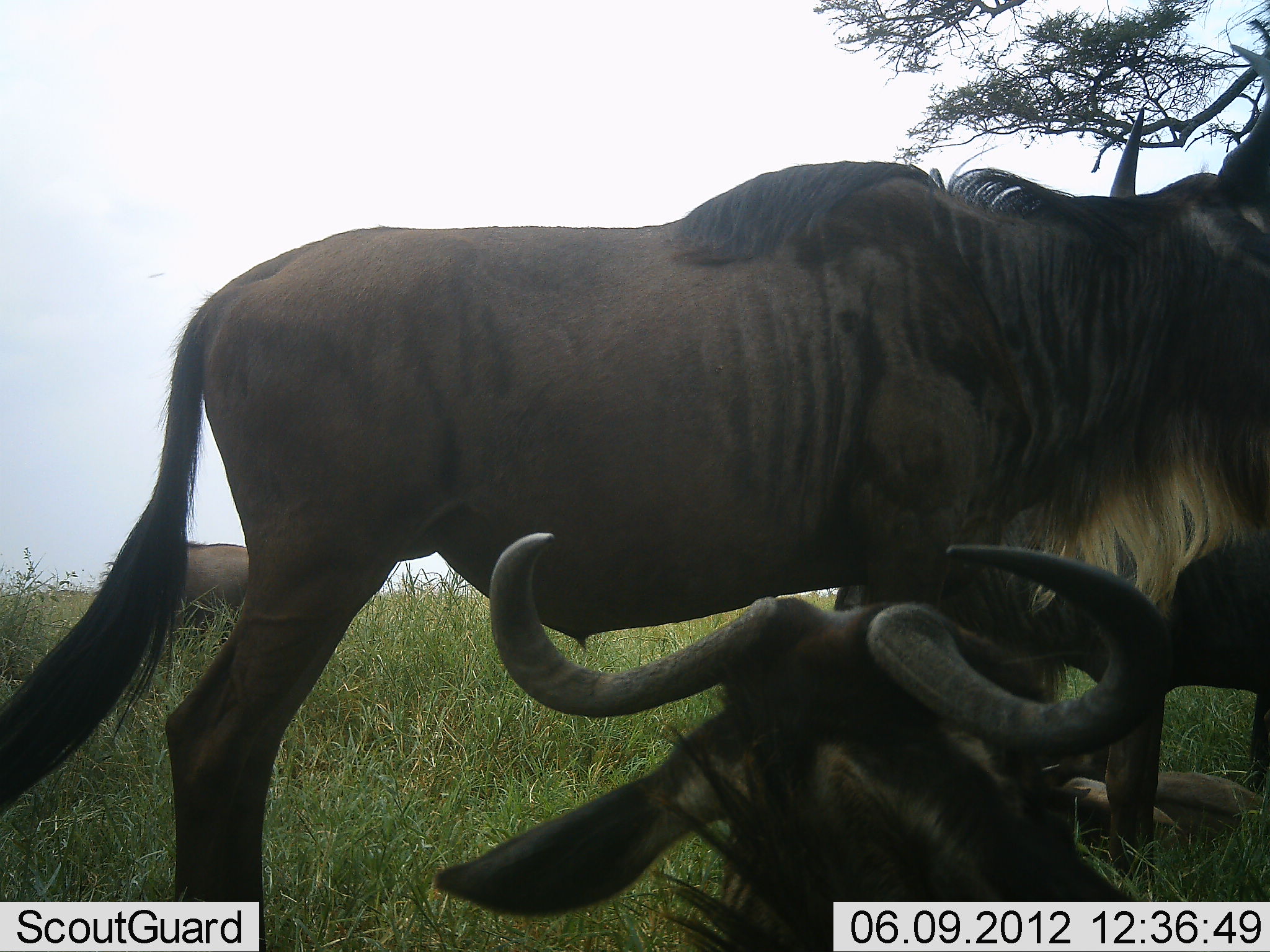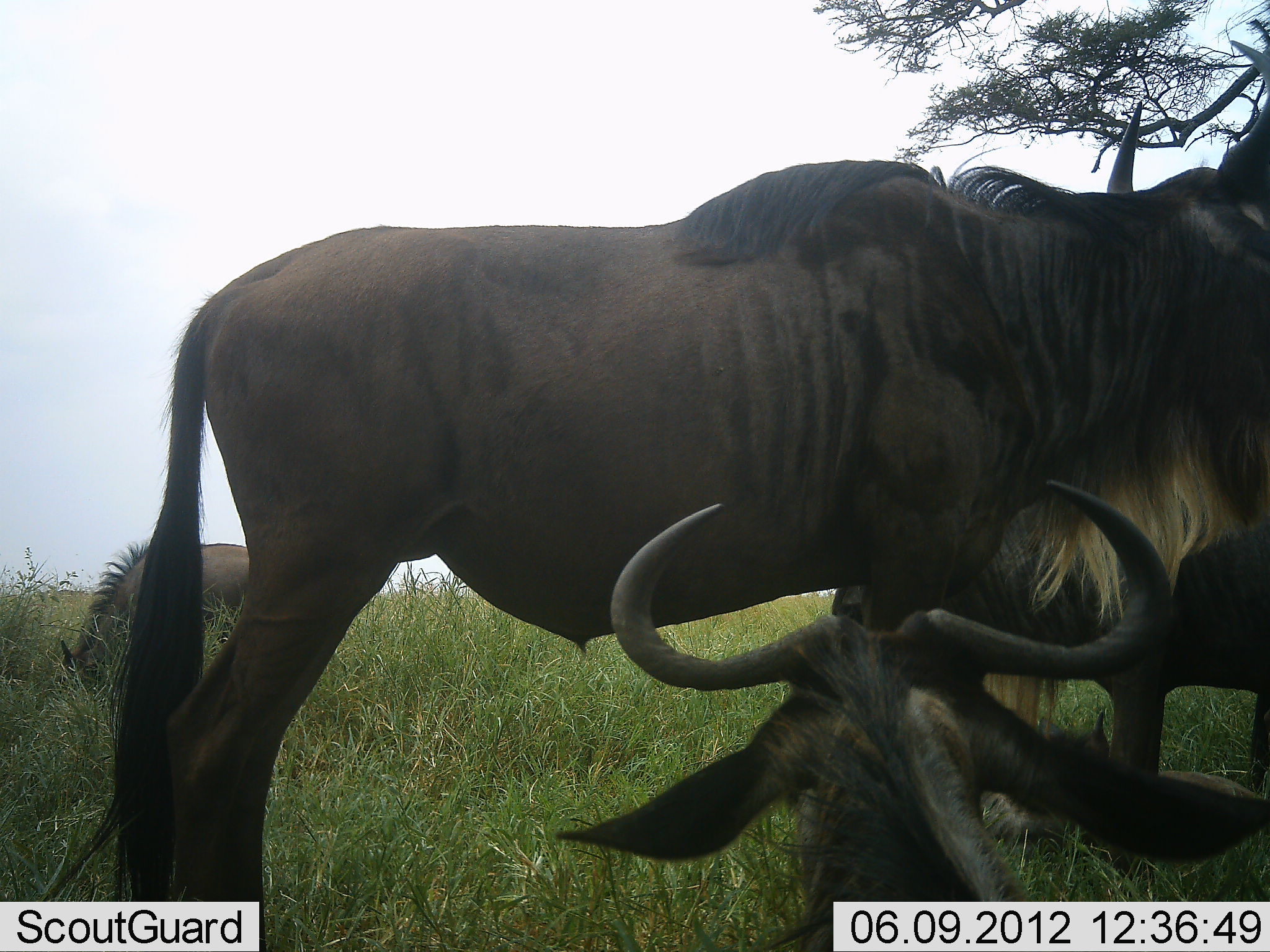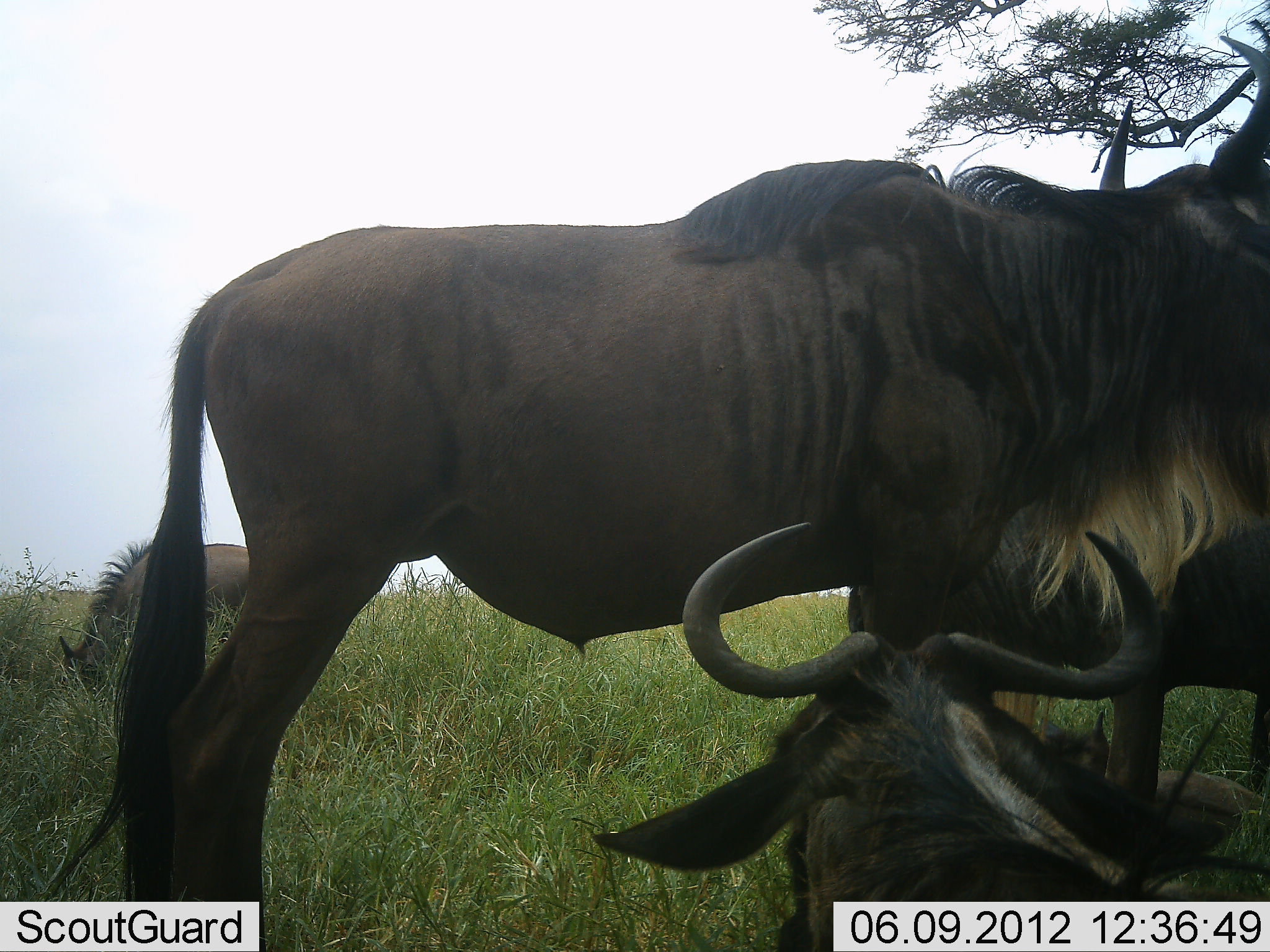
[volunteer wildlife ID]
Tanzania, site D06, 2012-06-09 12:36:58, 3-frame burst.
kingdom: Animalia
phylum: Chordata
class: Mammalia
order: Artiodactyla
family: Bovidae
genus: Connochaetes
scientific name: Connochaetes taurinus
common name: blue wildebeest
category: wildebeest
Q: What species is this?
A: Wildebeest (blue wildebeest) (Connochaetes taurinus).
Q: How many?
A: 4.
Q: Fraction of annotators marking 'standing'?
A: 91%.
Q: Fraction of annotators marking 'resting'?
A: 82%.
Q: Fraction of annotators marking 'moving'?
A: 0%.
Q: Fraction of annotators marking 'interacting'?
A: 0%.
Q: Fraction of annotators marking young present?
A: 18%.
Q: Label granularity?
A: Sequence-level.